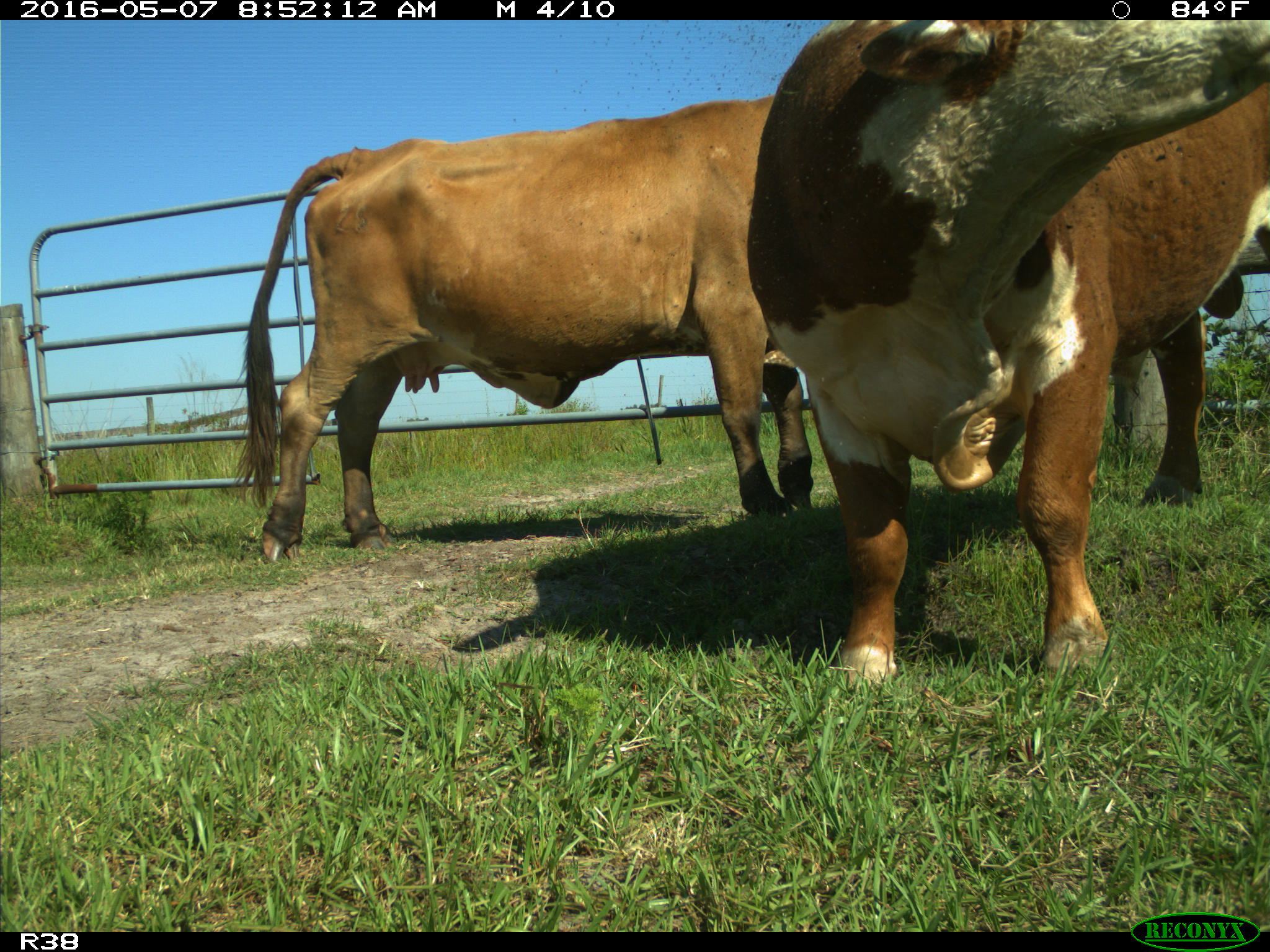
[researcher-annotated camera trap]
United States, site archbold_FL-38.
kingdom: Animalia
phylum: Chordata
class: Mammalia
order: Artiodactyla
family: Bovidae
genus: Bos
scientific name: Bos taurus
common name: domestic cow